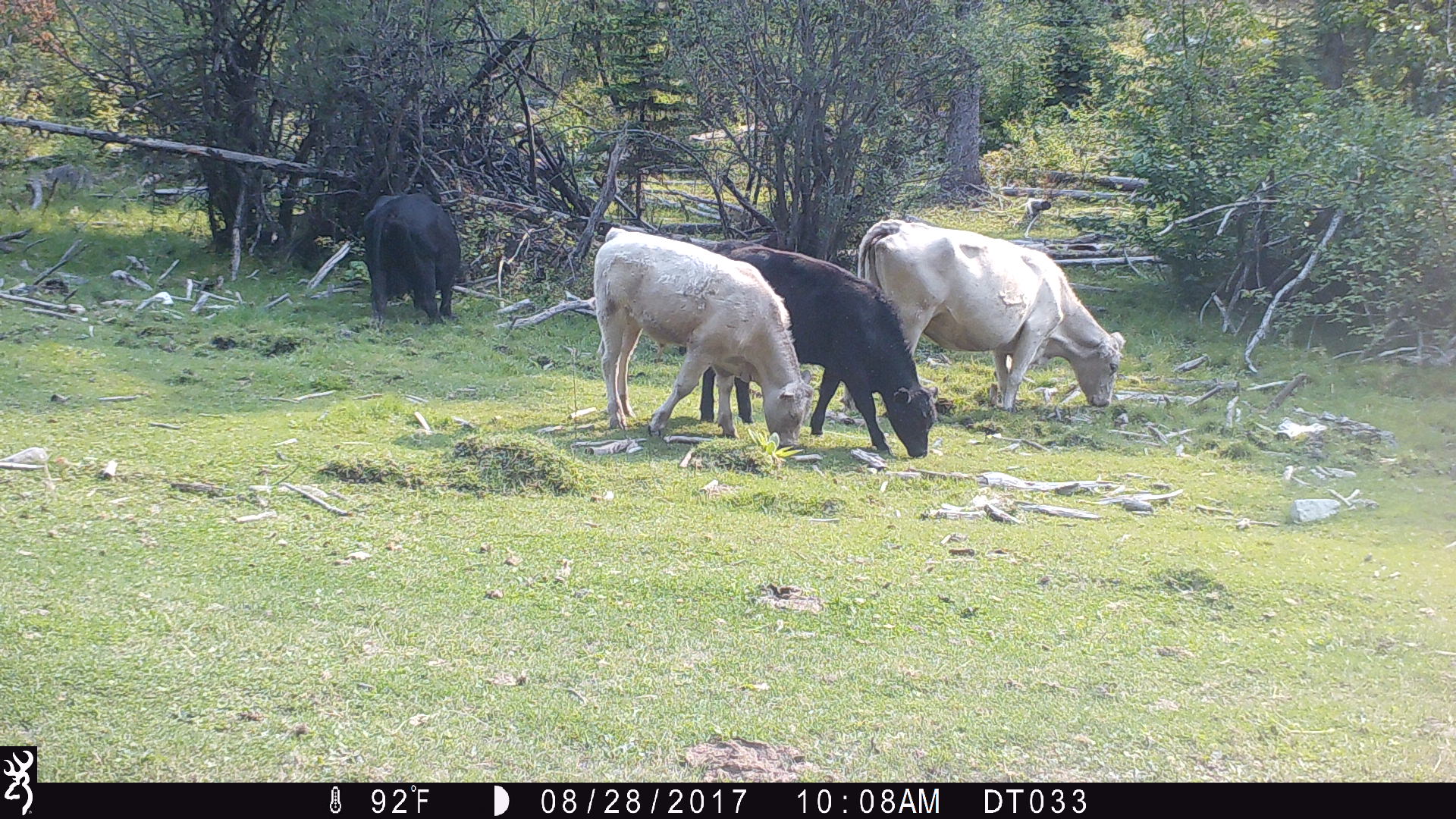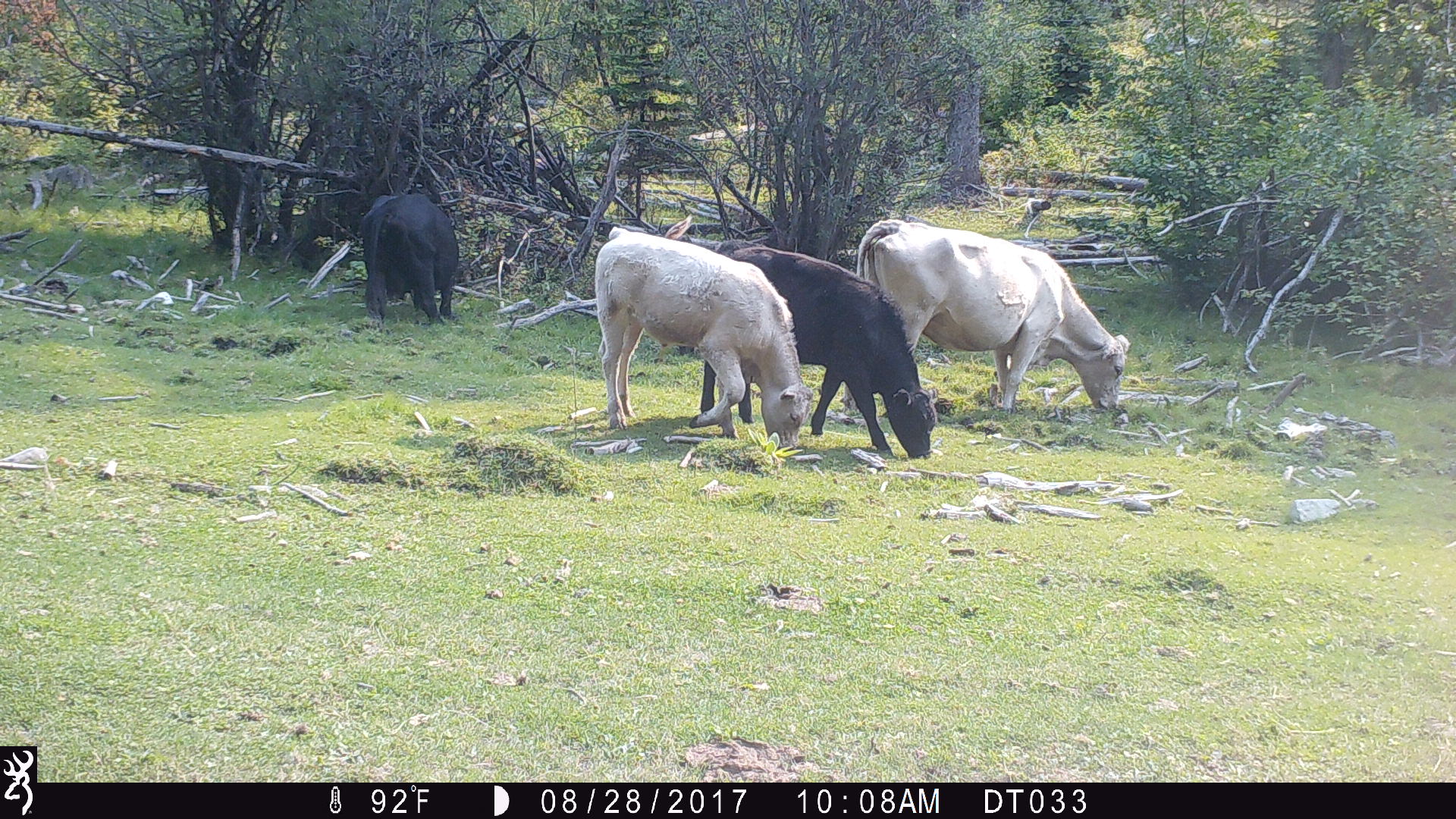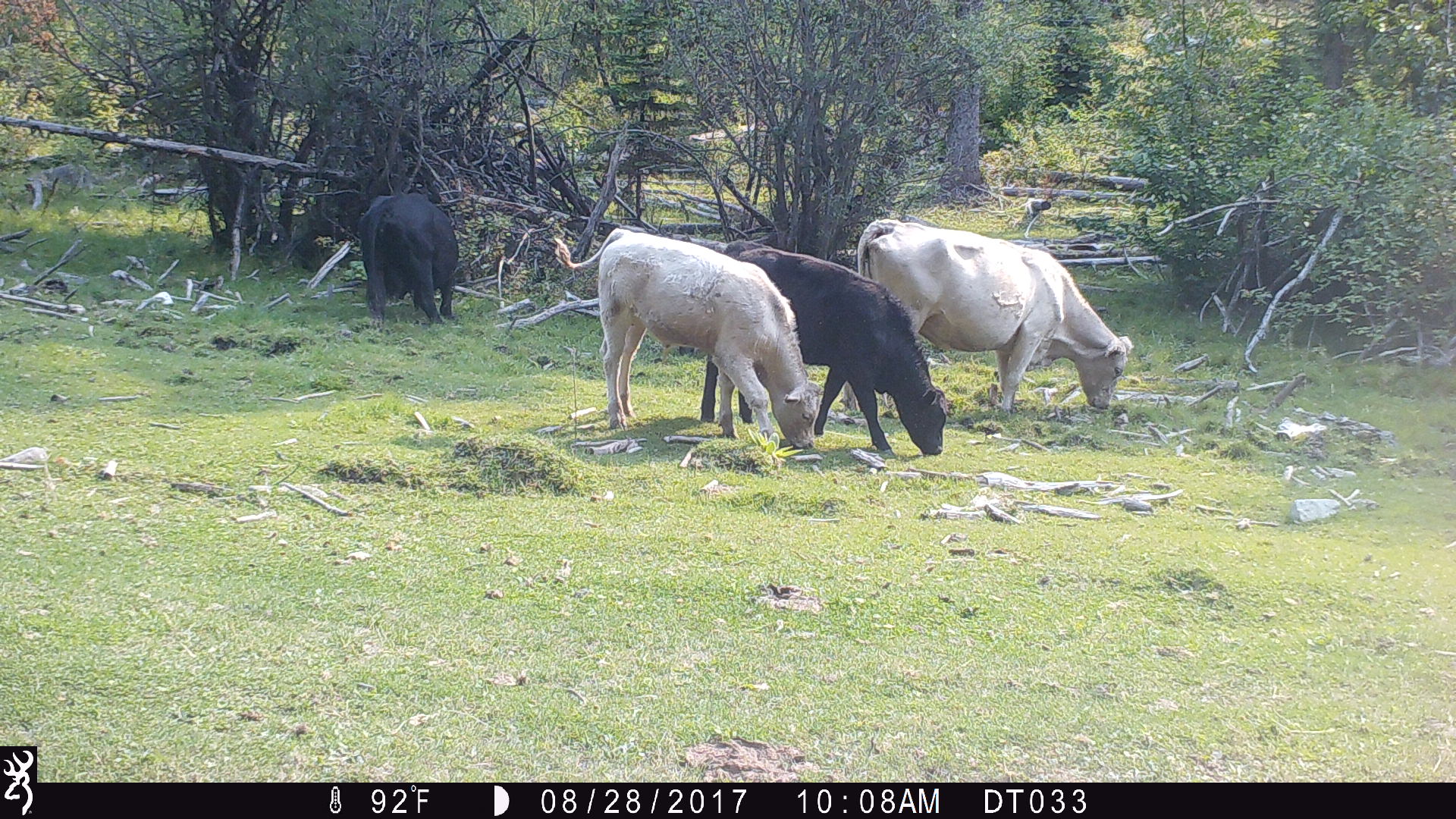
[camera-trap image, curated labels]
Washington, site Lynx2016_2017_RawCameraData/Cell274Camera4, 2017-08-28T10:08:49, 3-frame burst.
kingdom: Animalia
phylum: Chordata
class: Mammalia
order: Artiodactyla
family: Bovidae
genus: Bos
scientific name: Bos taurus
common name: domestic cattle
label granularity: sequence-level